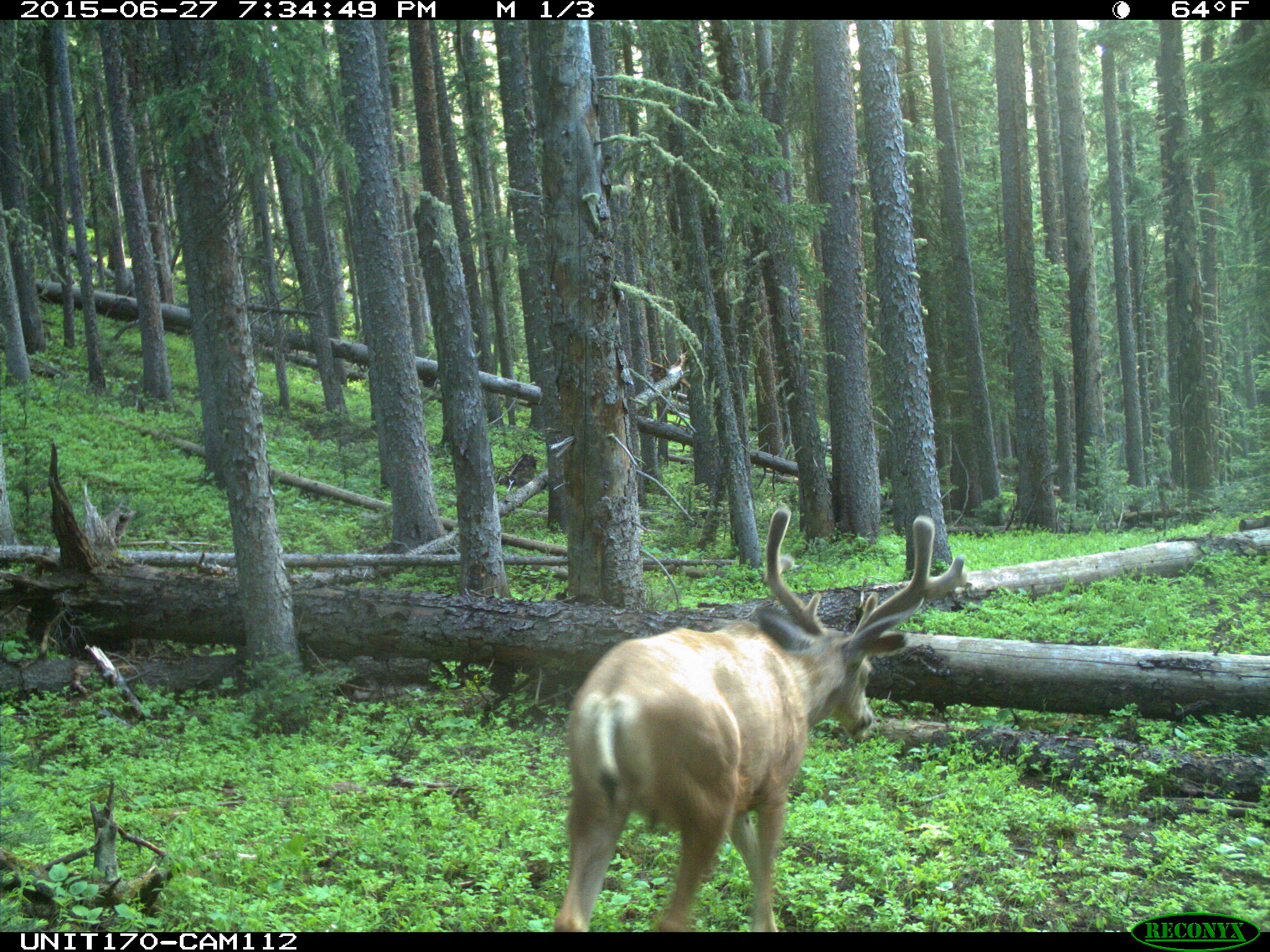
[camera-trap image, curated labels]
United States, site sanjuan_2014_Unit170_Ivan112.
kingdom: Animalia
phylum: Chordata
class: Mammalia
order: Artiodactyla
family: Cervidae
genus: Odocoileus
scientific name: Odocoileus hemionus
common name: mule deer